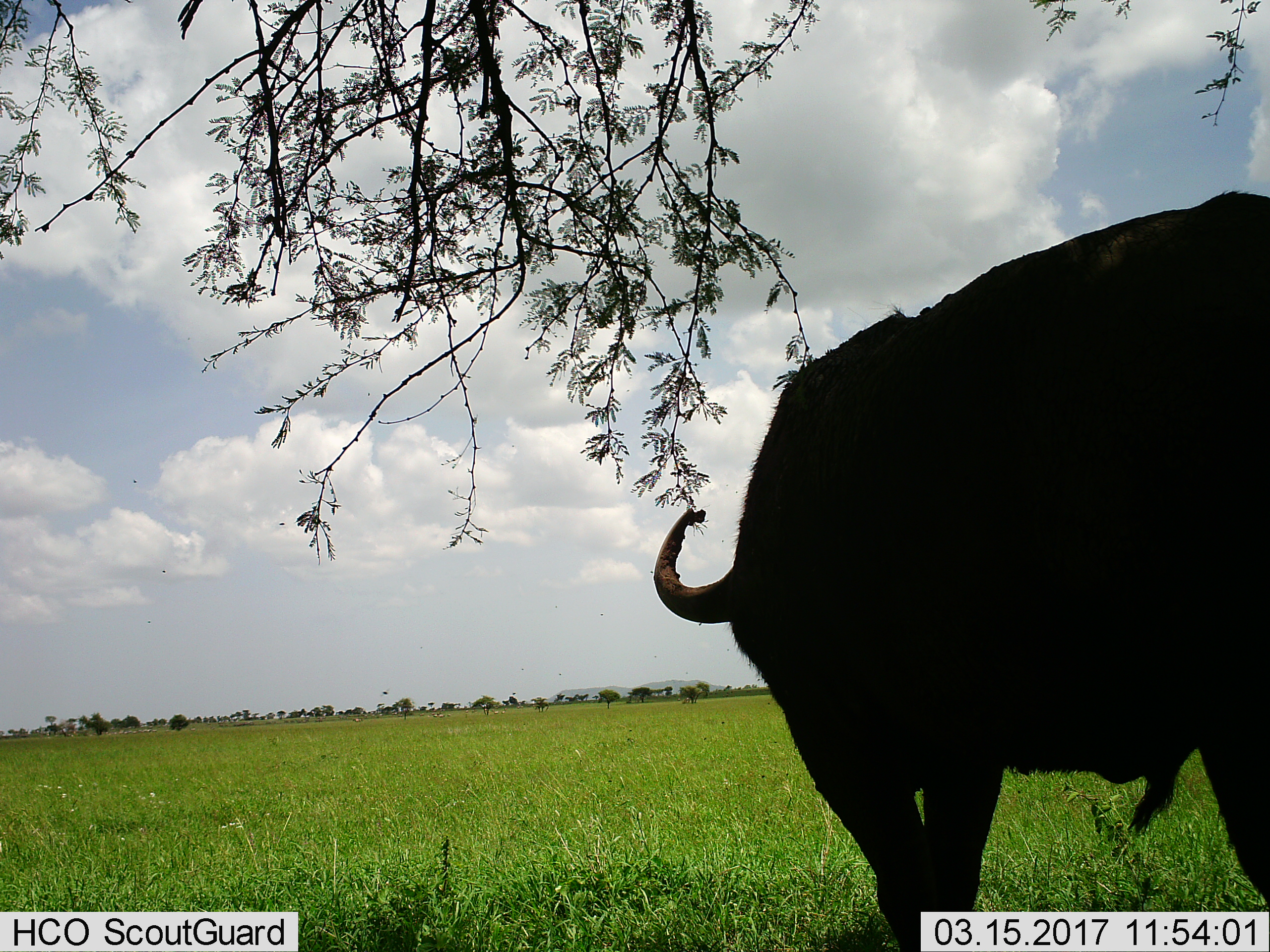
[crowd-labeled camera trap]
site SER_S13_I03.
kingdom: Animalia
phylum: Chordata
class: Mammalia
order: Artiodactyla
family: Bovidae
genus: Syncerus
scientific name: Syncerus caffer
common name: african buffalo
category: buffalo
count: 1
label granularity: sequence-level